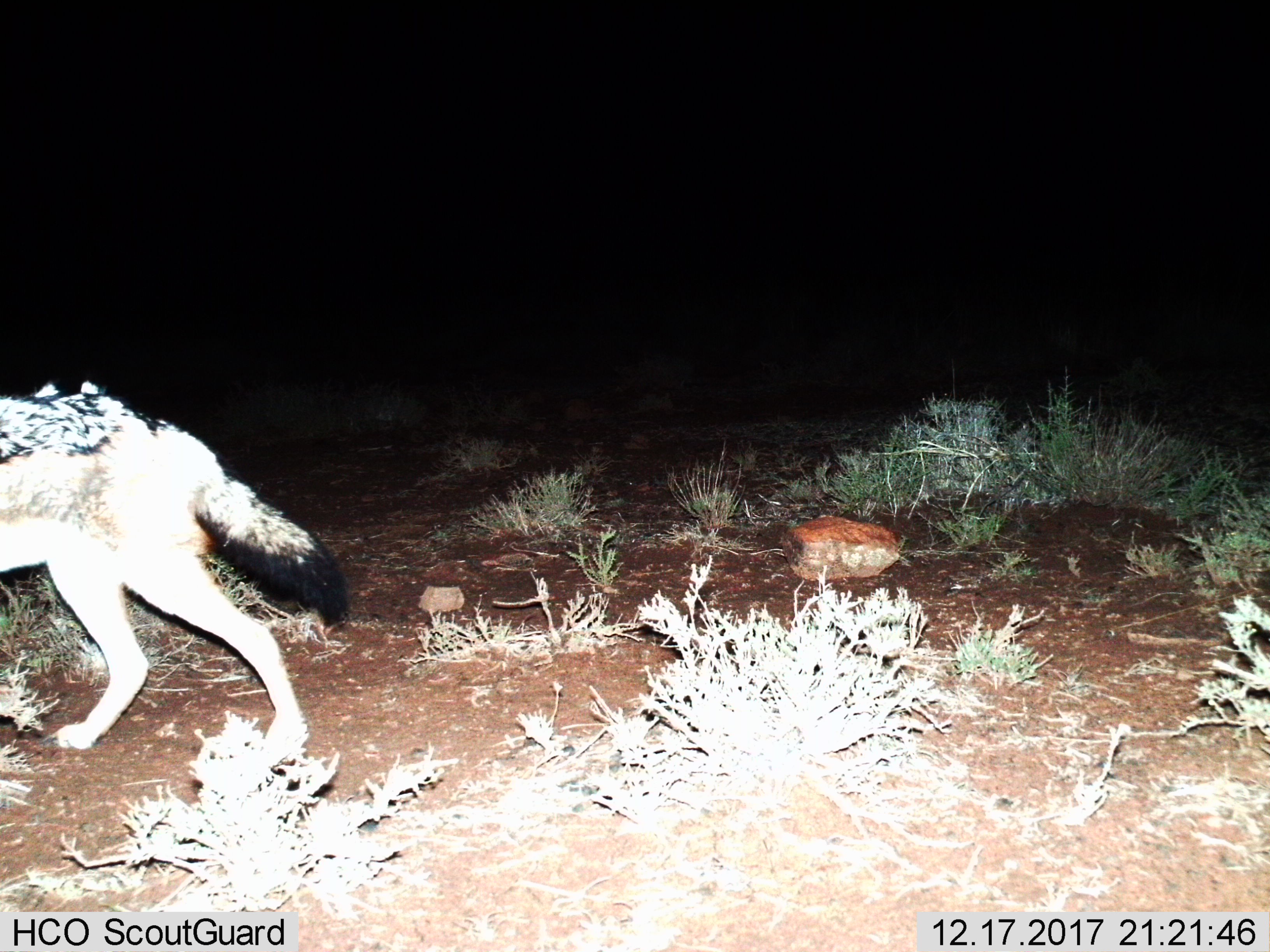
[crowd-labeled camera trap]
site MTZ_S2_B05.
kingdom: Animalia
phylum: Chordata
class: Mammalia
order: Carnivora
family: Canidae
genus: Lupulella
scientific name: Lupulella mesomelas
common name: black-backed jackal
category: jackalblackbacked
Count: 1.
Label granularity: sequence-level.